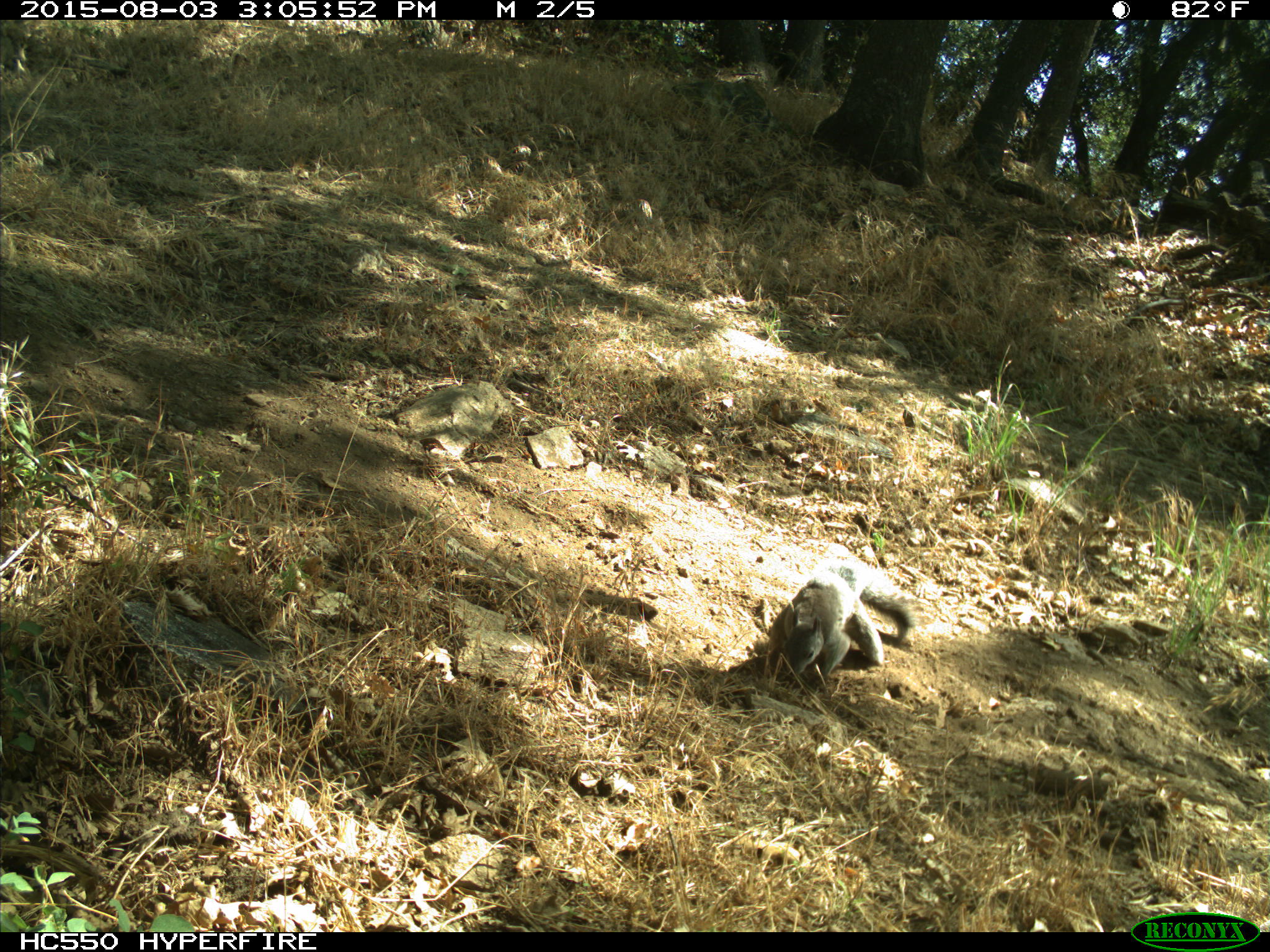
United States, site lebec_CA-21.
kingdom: Animalia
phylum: Chordata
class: Mammalia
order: Rodentia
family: Sciuridae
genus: Sciurus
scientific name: Sciurus carolinensis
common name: eastern gray squirrel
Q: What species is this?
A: Sciurus carolinensis (eastern gray squirrel).